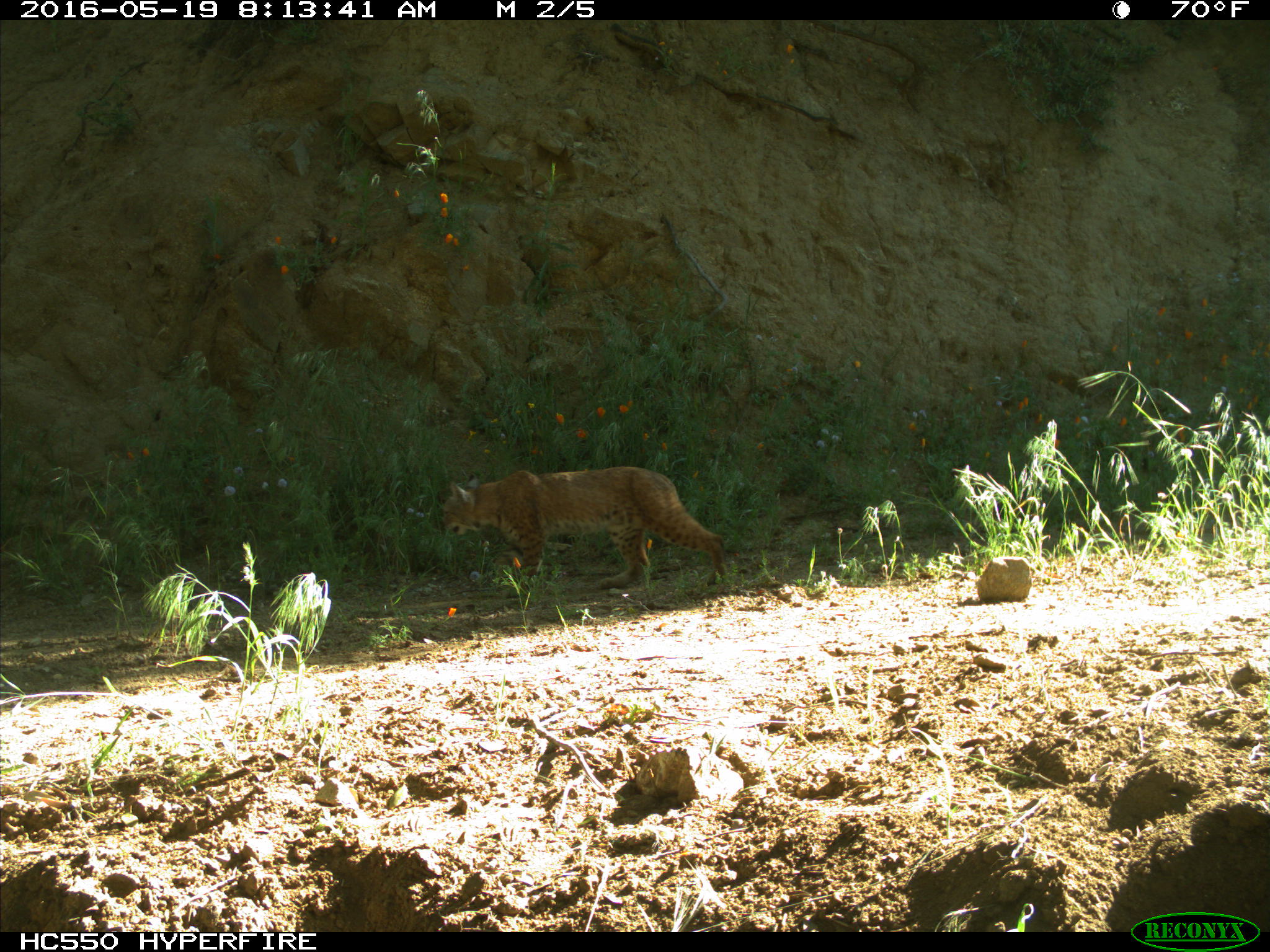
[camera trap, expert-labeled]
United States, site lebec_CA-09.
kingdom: Animalia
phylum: Chordata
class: Mammalia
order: Carnivora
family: Felidae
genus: Lynx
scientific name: Lynx rufus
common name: bobcat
Lynx rufus (bobcat).